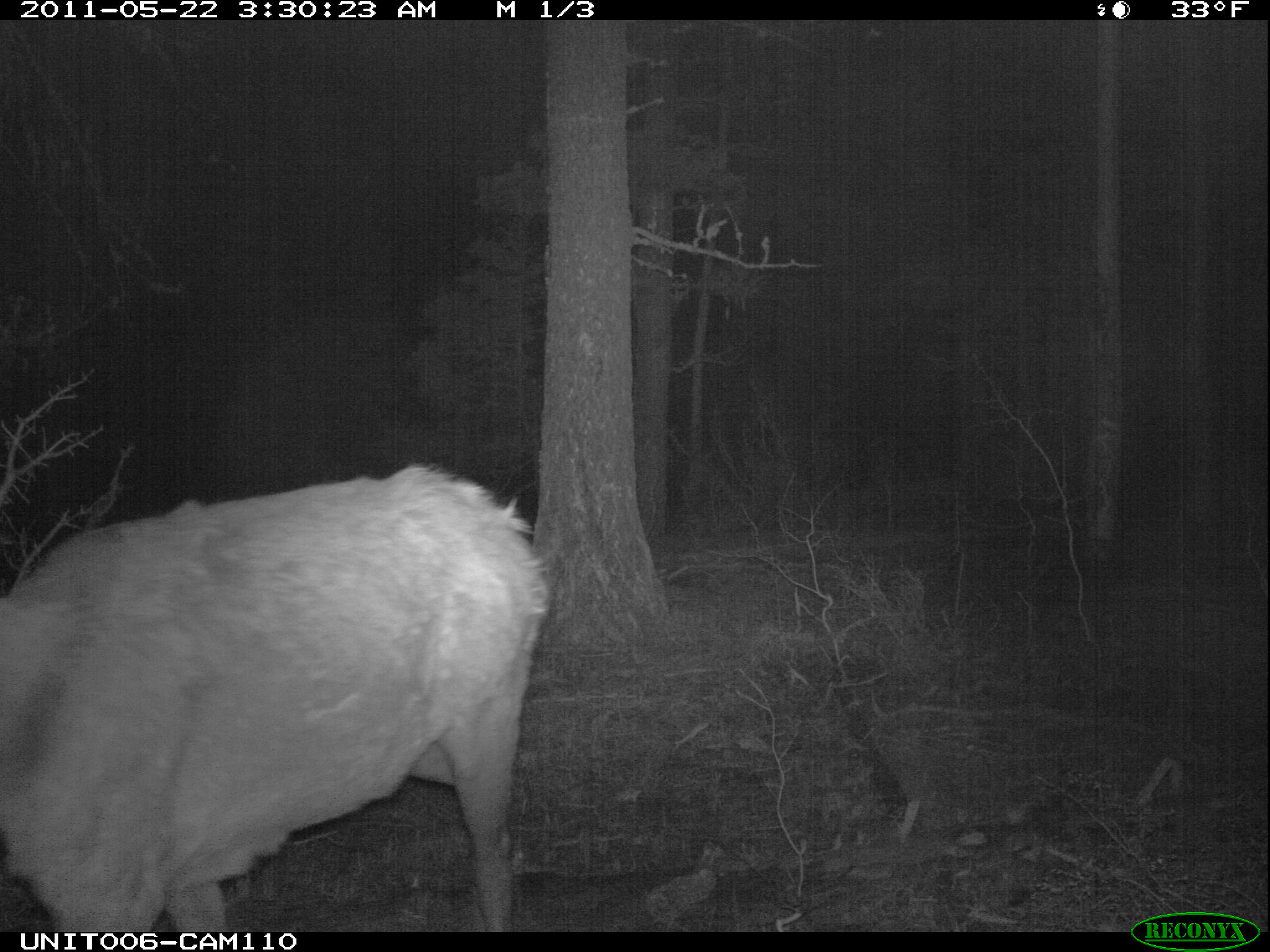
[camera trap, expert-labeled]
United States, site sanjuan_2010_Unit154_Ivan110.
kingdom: Animalia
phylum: Chordata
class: Mammalia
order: Artiodactyla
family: Cervidae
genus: Cervus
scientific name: Cervus elaphus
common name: red deer